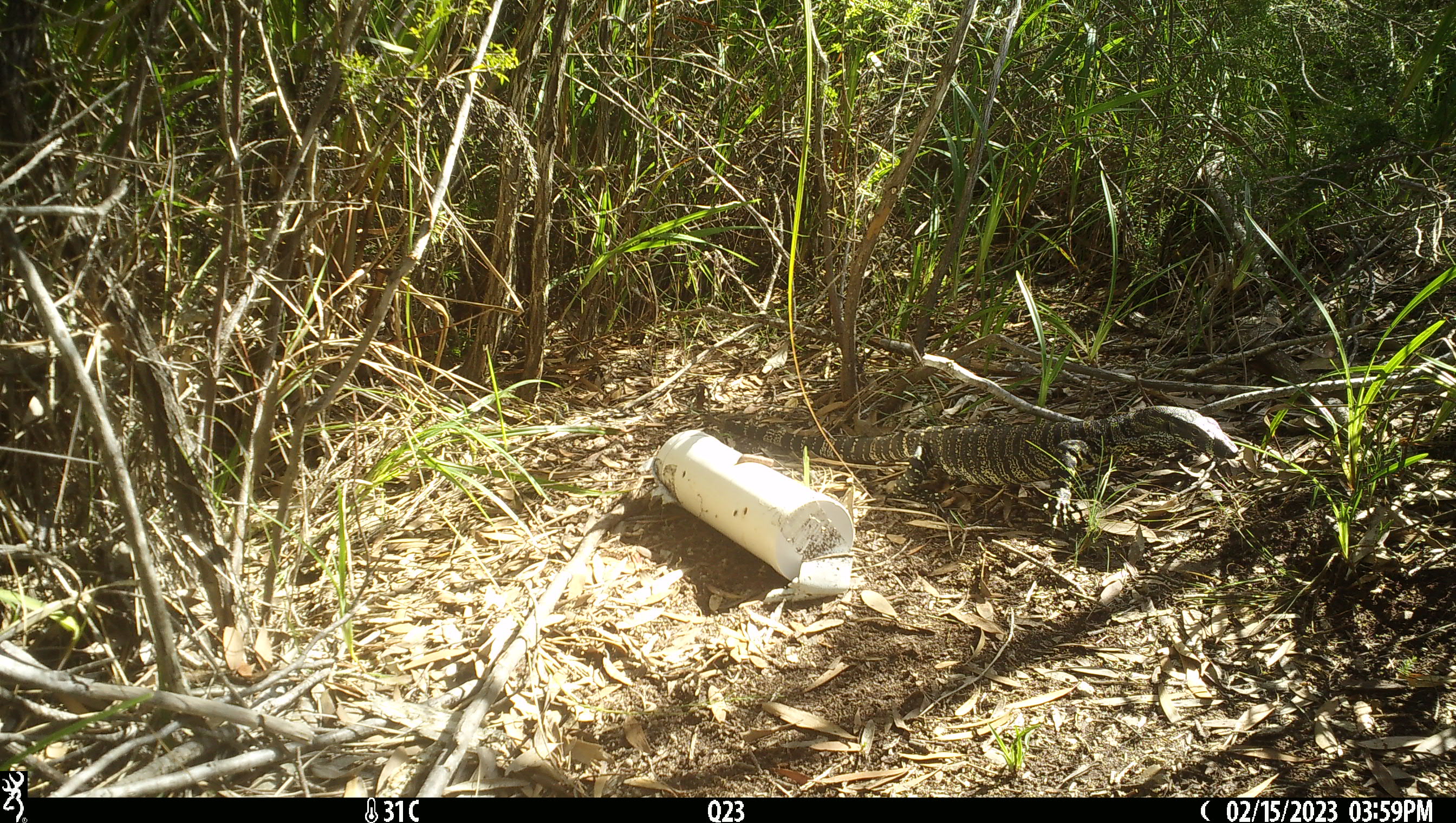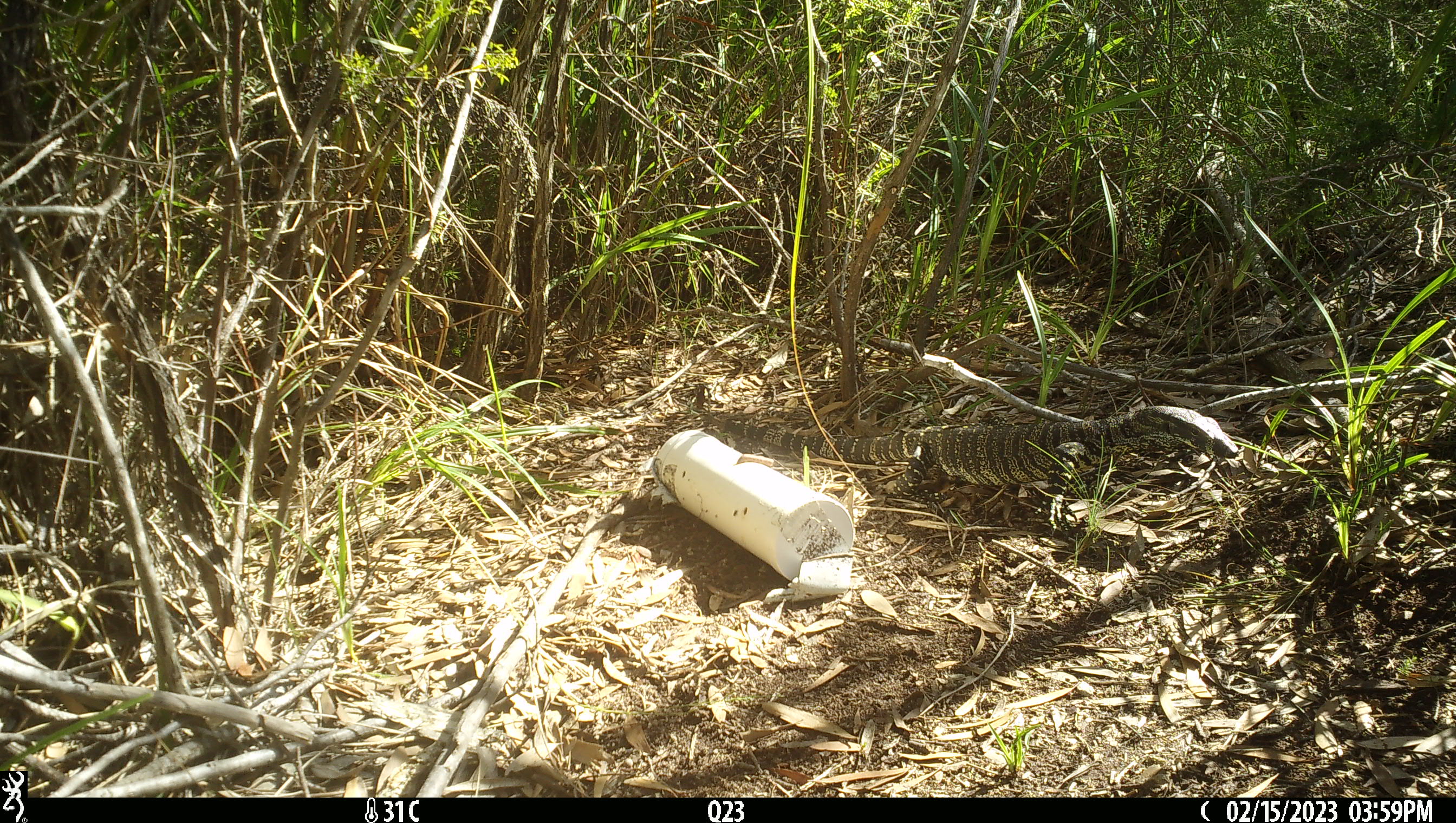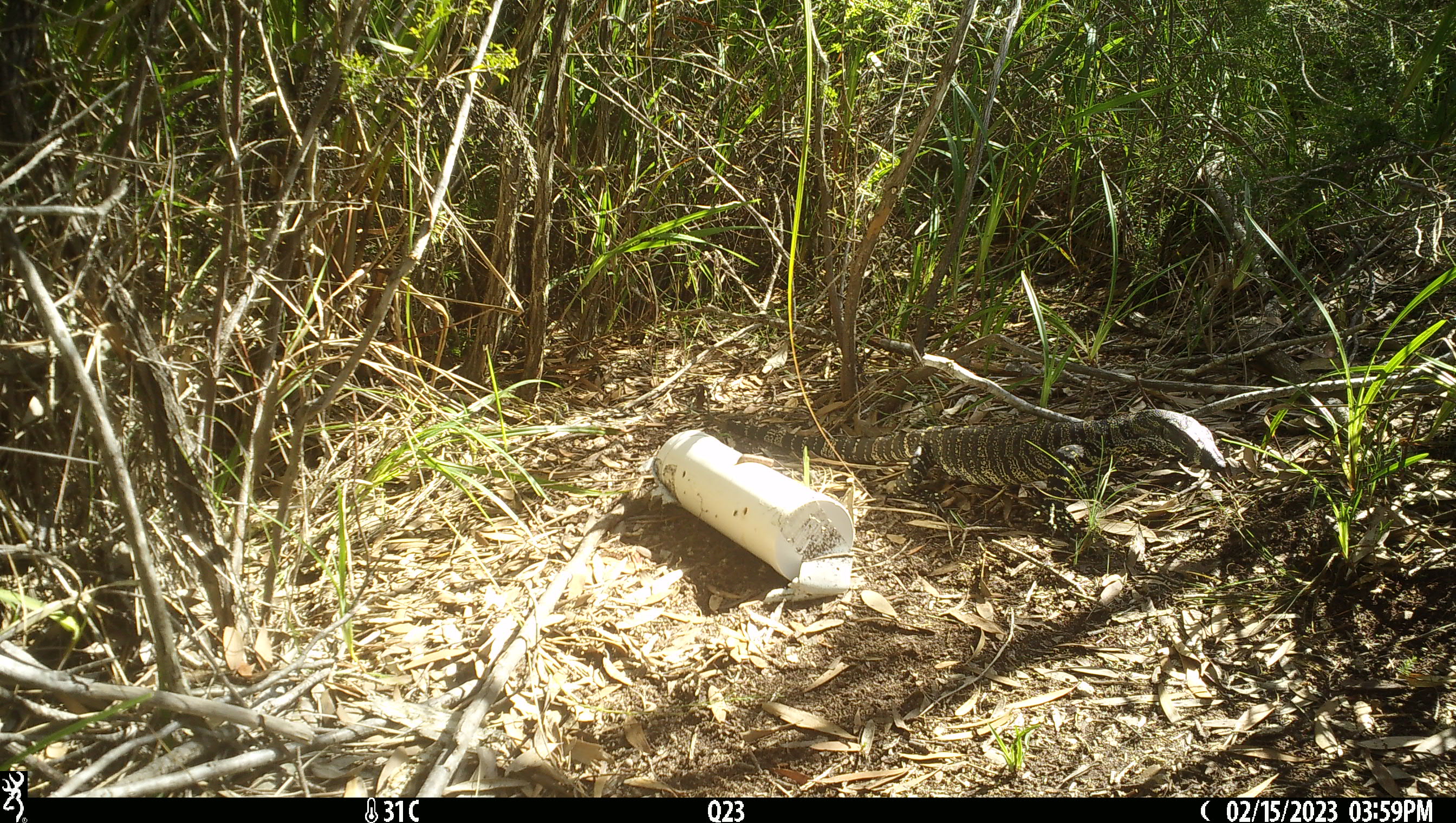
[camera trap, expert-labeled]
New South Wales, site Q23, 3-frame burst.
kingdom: Animalia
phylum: Chordata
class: Reptilia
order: Squamata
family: Varanidae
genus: Varanus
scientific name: Varanus varius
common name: lace monitor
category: goanna